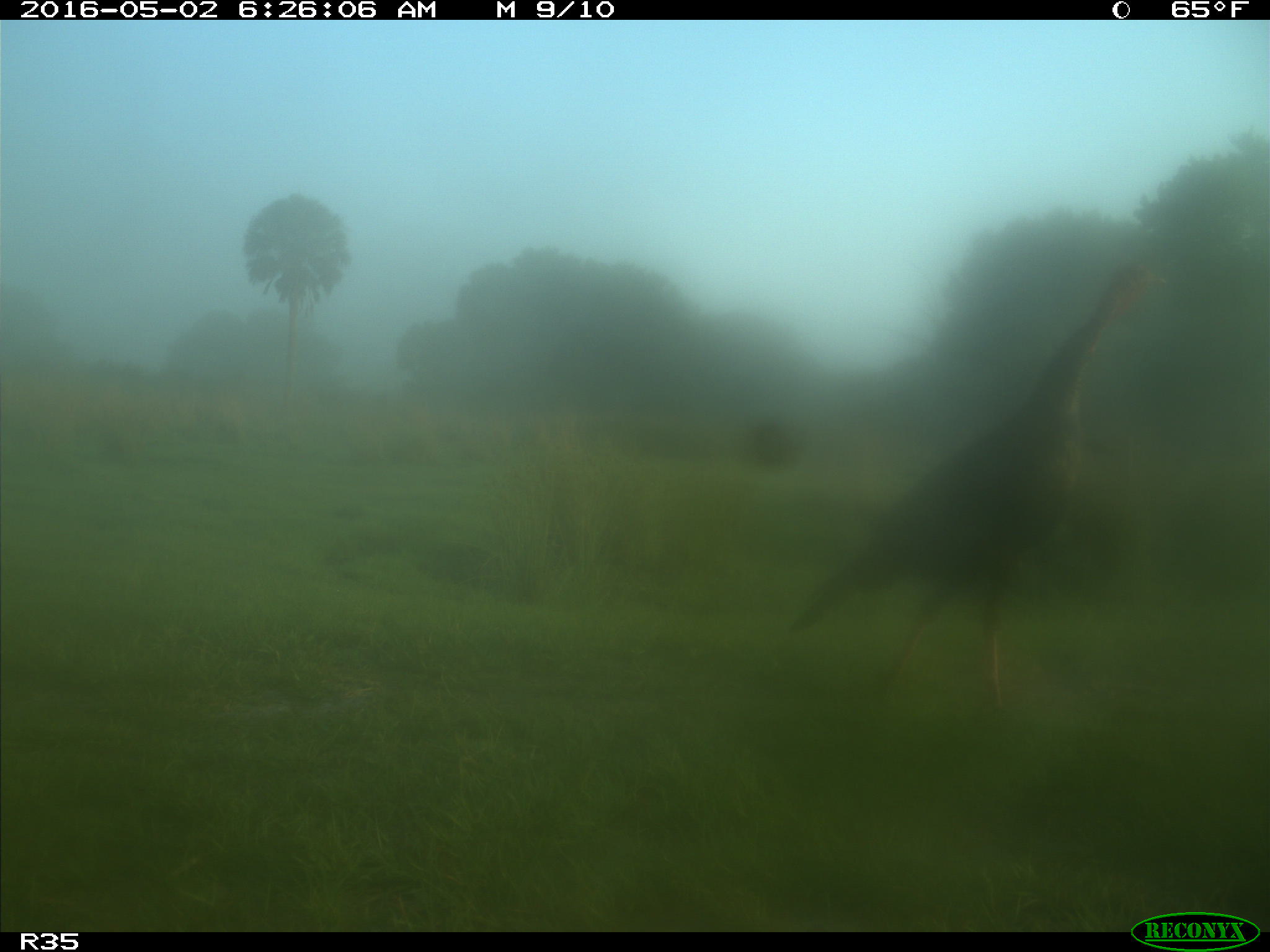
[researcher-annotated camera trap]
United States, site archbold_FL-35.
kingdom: Animalia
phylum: Chordata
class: Aves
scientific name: Aves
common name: birds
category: unidentified bird